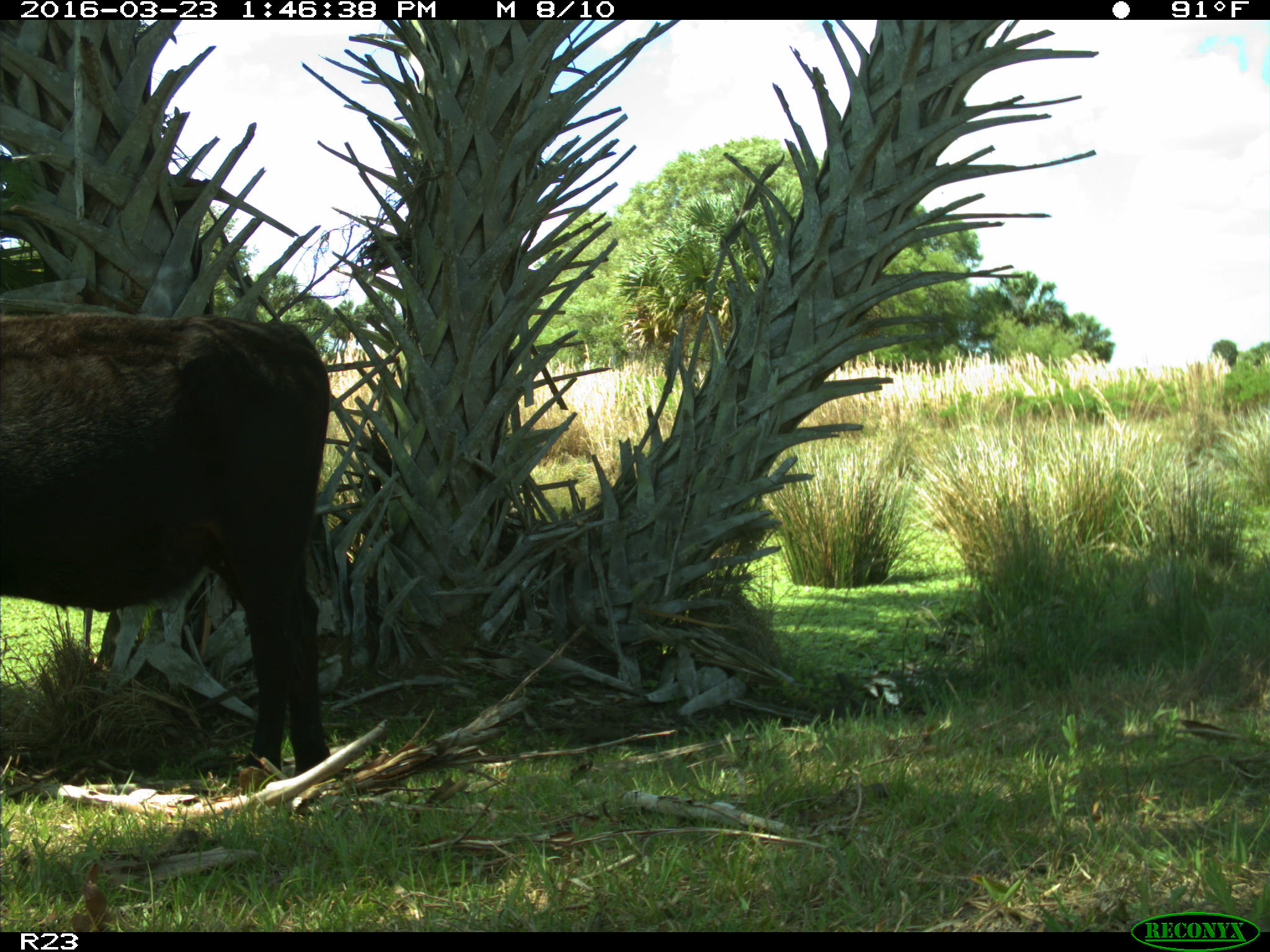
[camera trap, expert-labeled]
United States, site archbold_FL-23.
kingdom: Animalia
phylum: Chordata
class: Mammalia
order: Artiodactyla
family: Bovidae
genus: Bos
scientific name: Bos taurus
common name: domestic cow